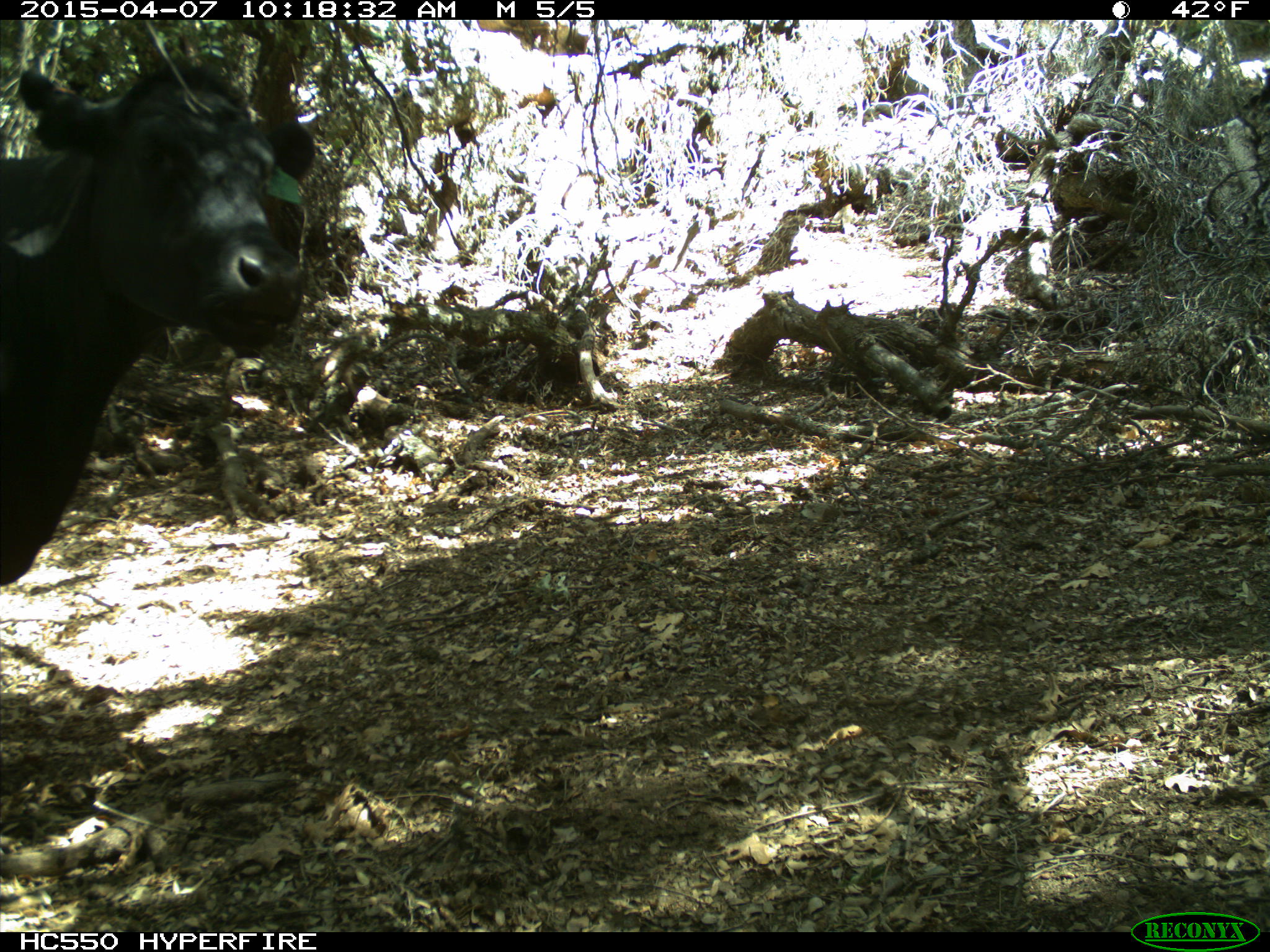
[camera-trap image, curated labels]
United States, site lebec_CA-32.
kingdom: Animalia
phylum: Chordata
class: Mammalia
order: Artiodactyla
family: Bovidae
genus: Bos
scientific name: Bos taurus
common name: domestic cow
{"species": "Bos taurus (domestic cow)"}